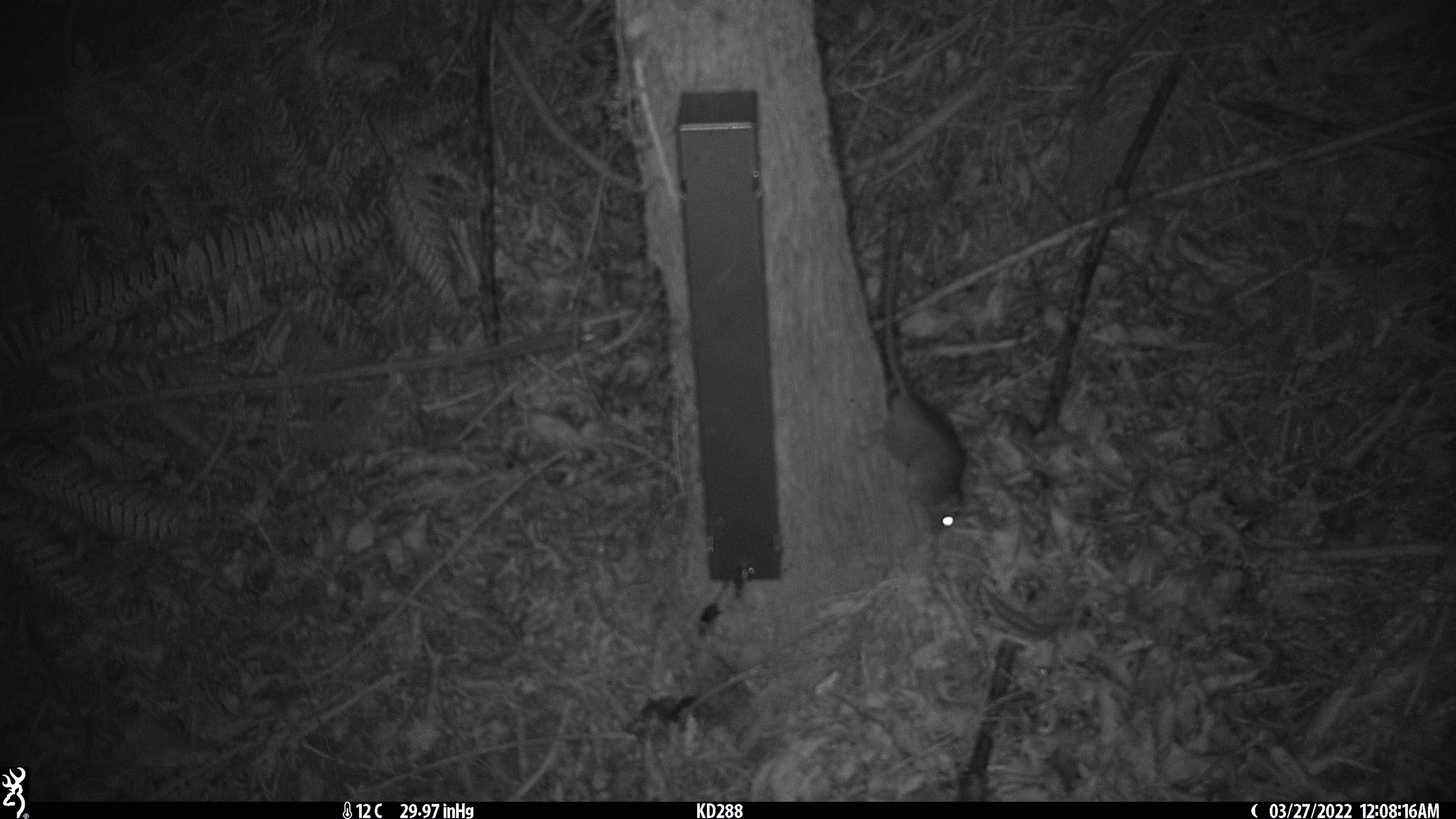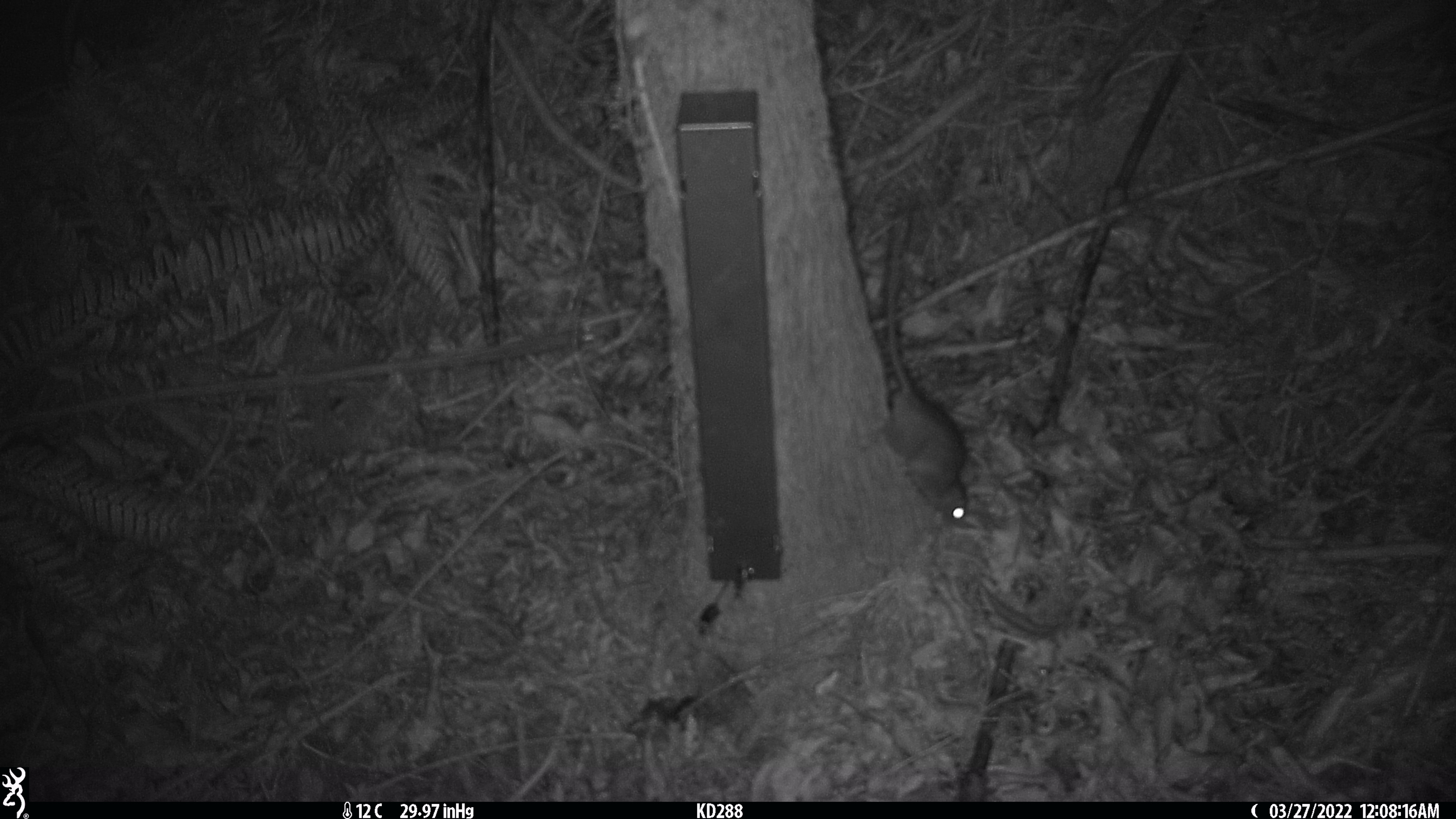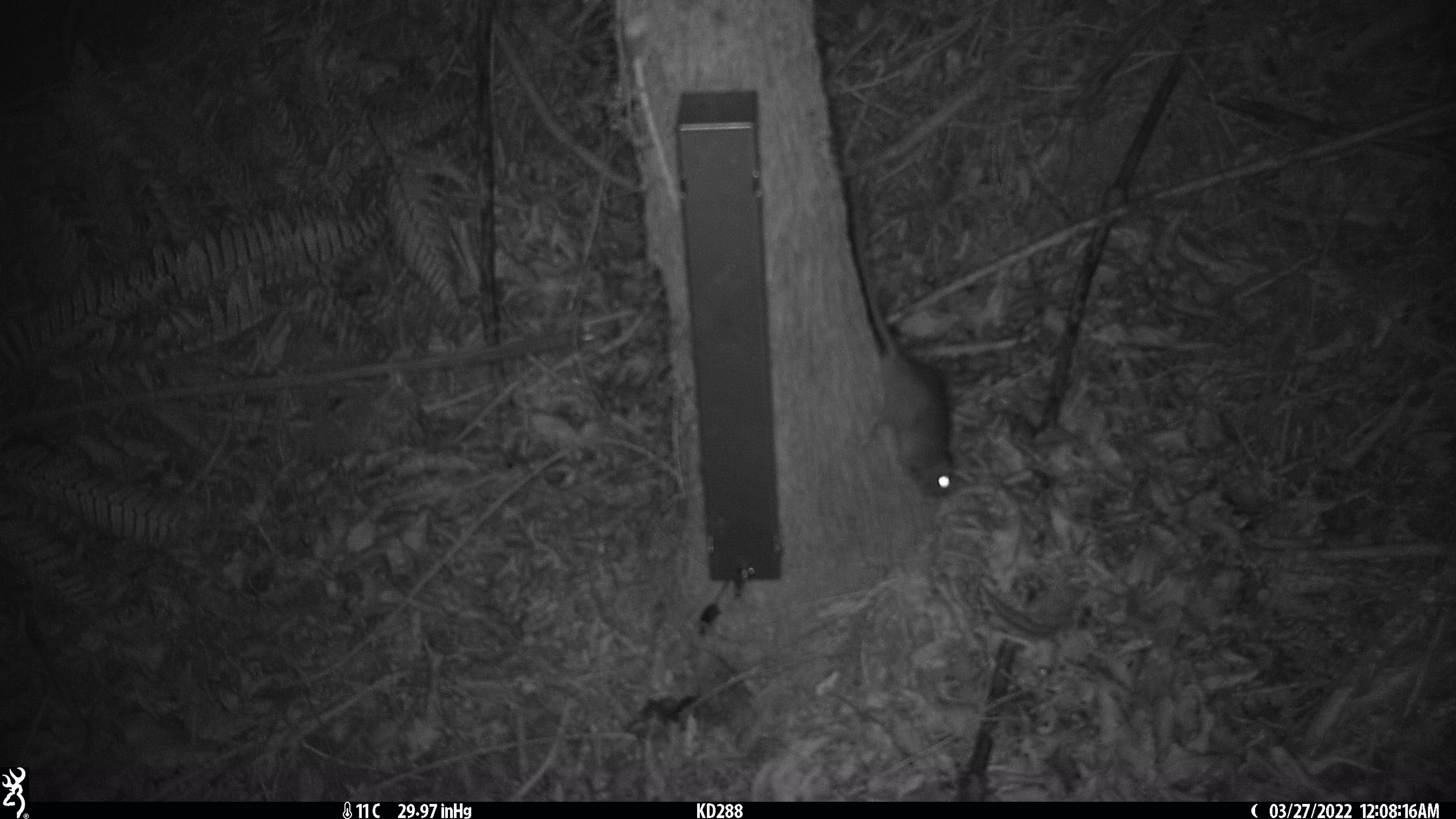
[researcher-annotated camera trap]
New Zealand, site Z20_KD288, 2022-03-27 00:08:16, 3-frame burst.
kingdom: Animalia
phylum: Chordata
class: Mammalia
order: Rodentia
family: Muridae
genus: Rattus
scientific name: Rattus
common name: rat